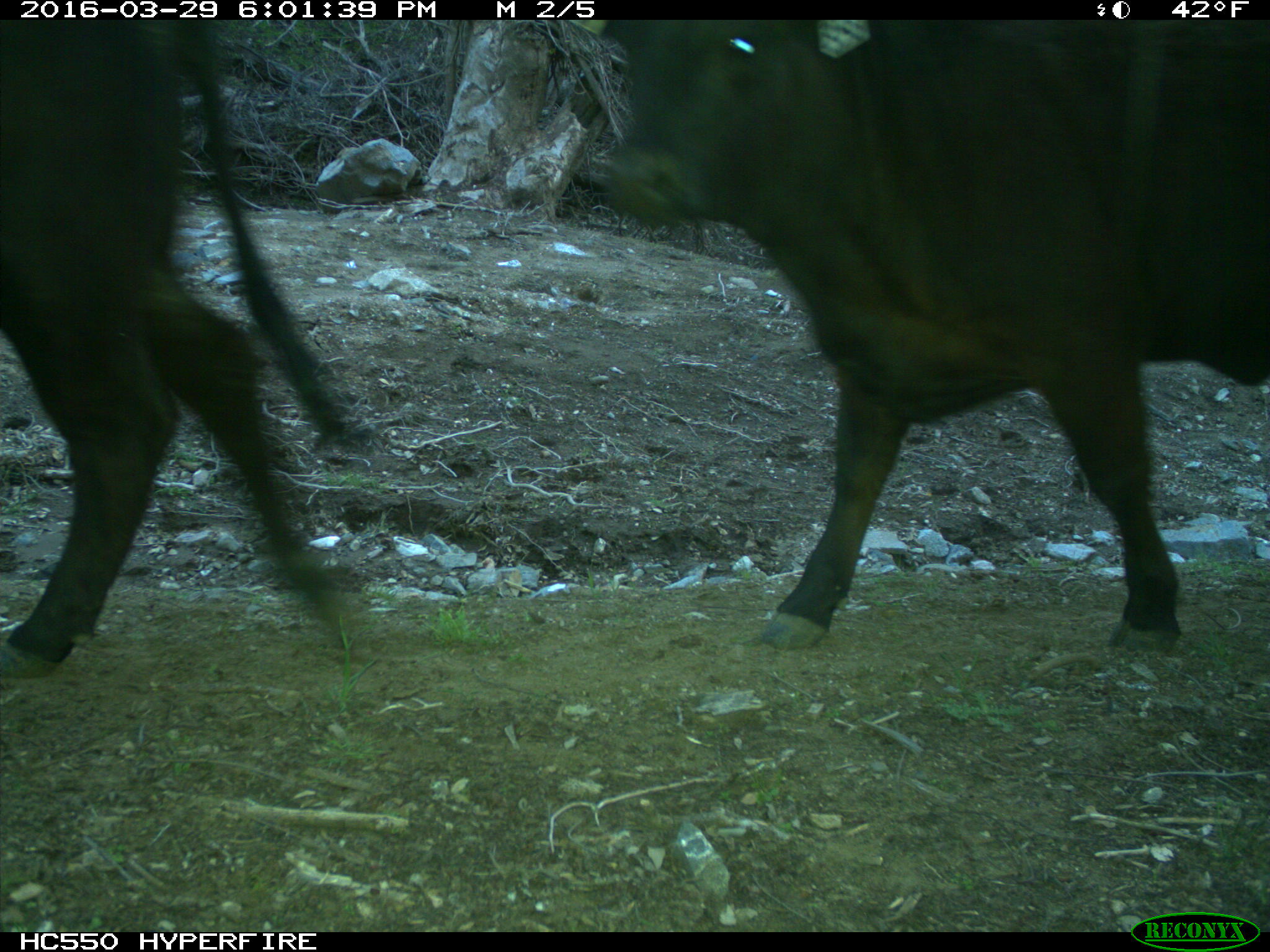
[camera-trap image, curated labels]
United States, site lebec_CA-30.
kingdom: Animalia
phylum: Chordata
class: Mammalia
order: Artiodactyla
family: Bovidae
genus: Bos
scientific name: Bos taurus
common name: domestic cow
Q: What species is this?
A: Bos taurus (domestic cow).